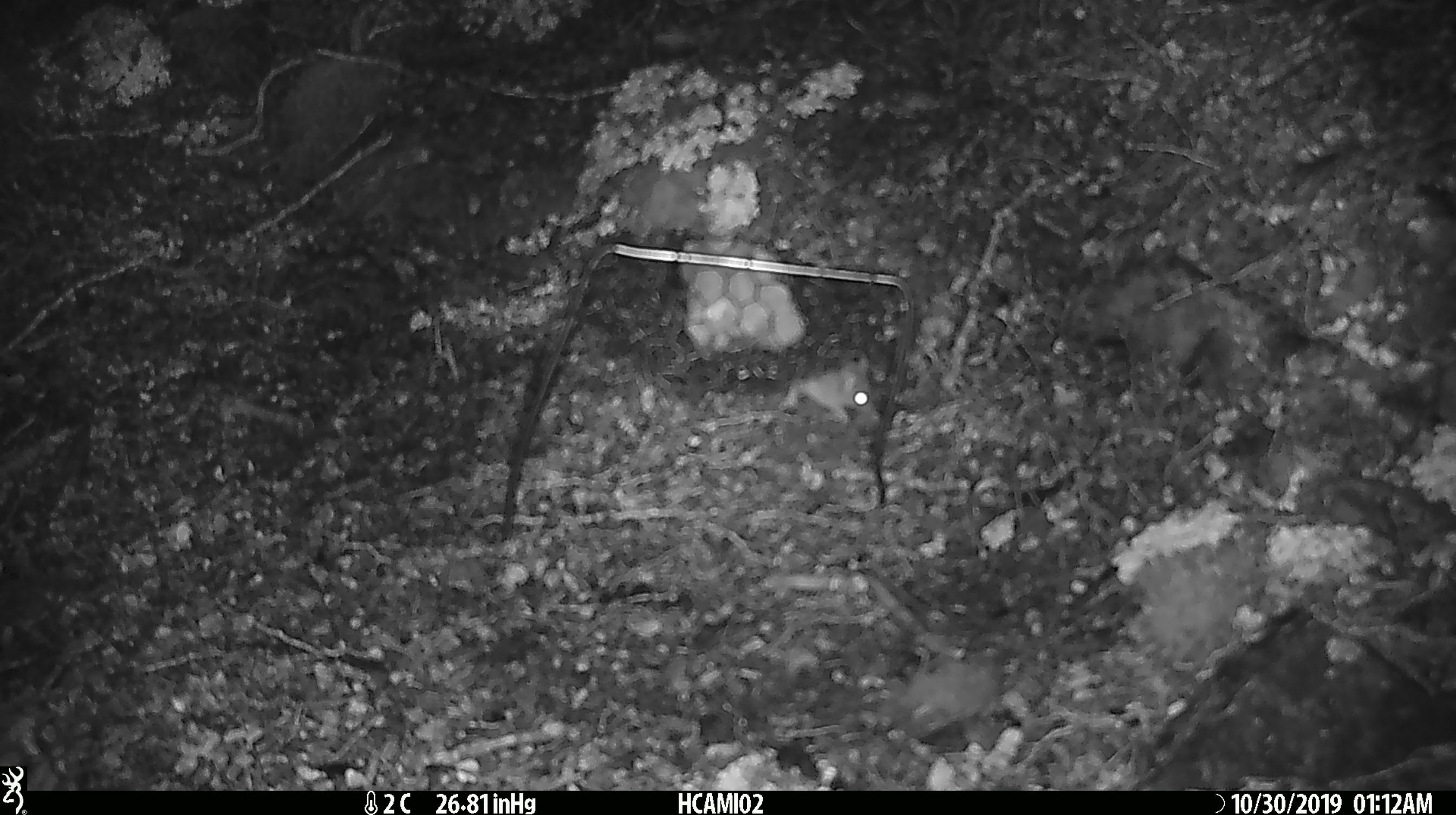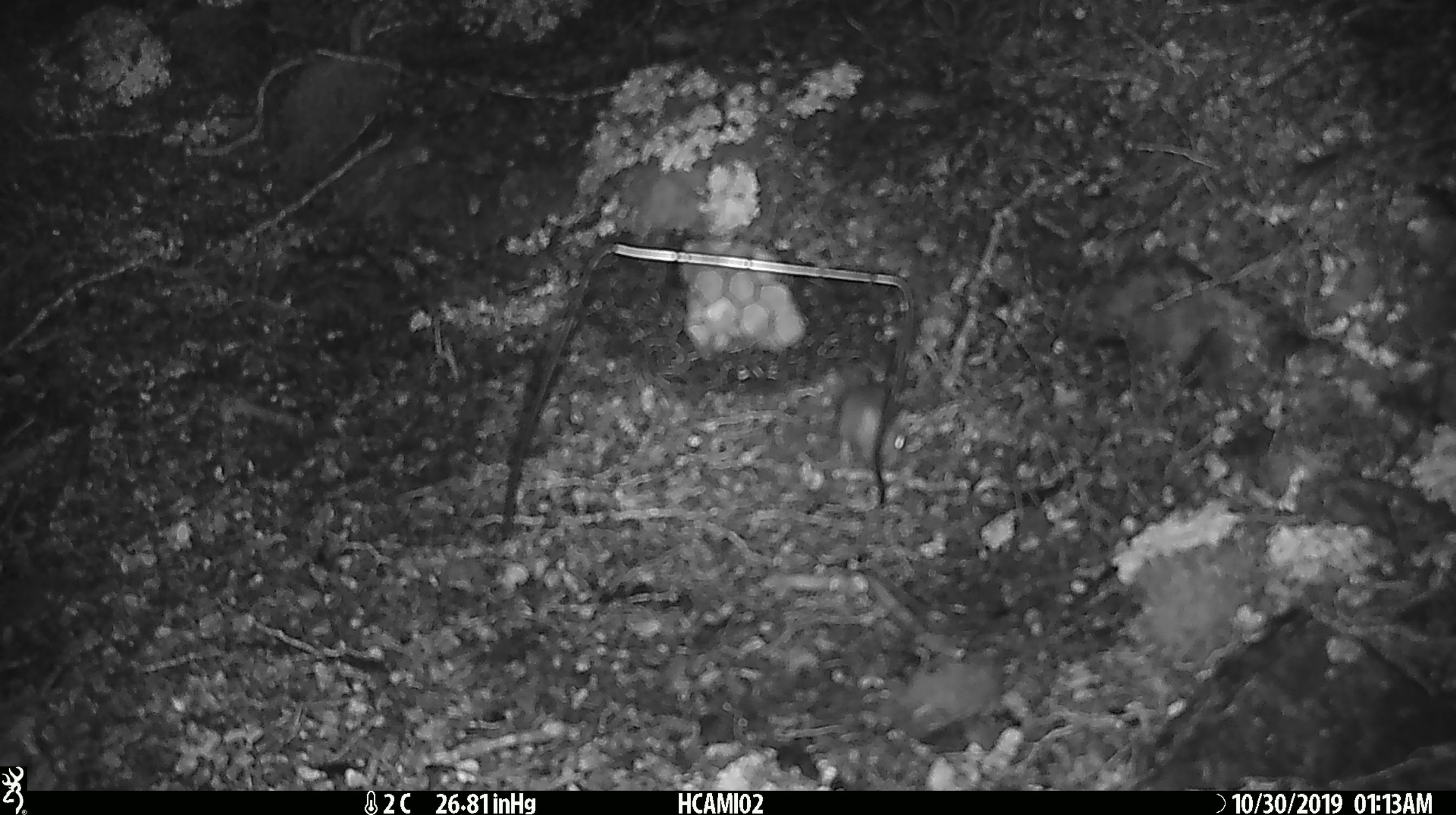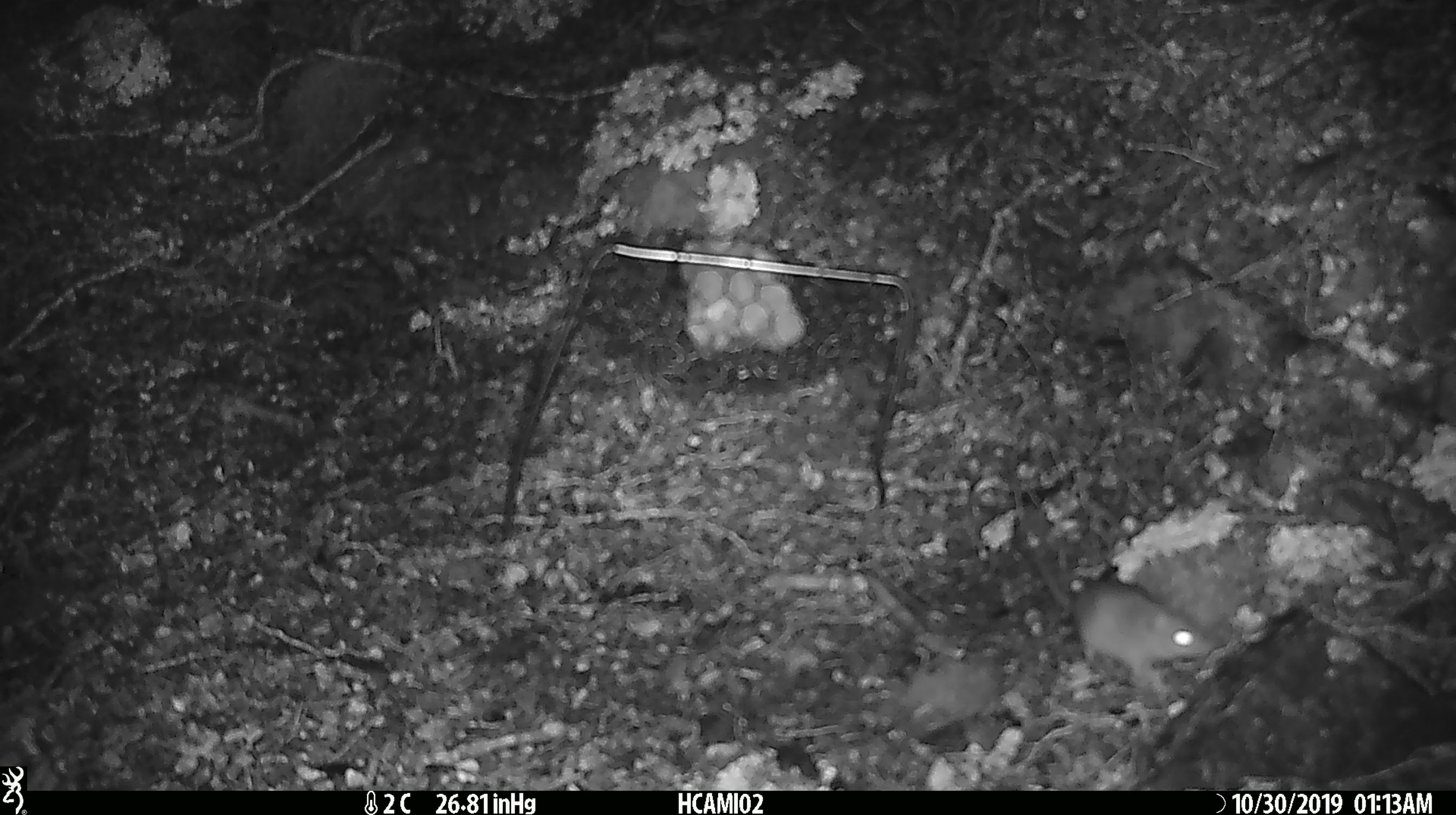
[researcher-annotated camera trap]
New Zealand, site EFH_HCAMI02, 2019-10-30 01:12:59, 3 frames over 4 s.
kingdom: Animalia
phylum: Chordata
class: Mammalia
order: Rodentia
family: Muridae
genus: Mus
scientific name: Mus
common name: mouse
Mouse (Mus).